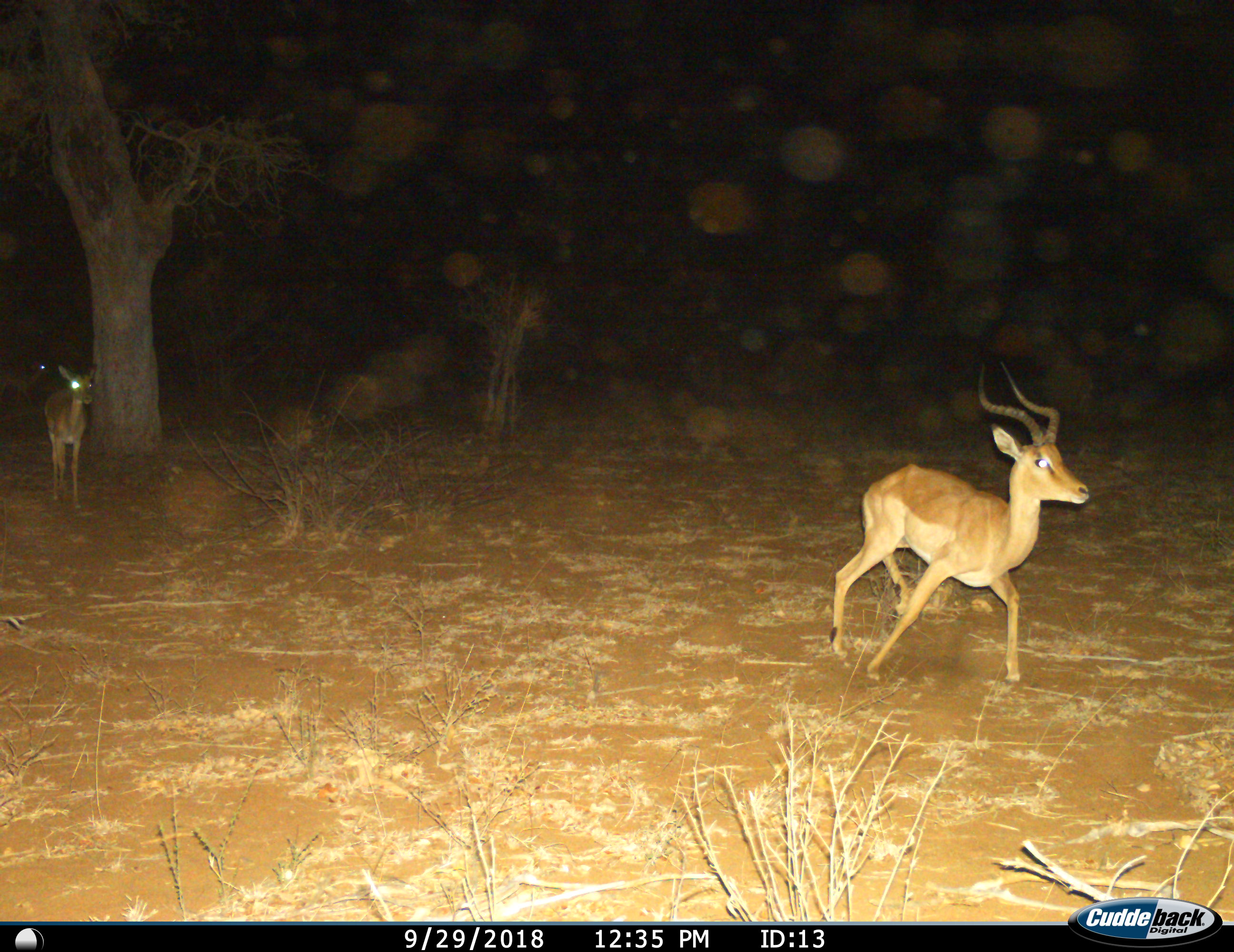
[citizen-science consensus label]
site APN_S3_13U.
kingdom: Animalia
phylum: Chordata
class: Mammalia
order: Artiodactyla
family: Bovidae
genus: Aepyceros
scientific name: Aepyceros melampus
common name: impala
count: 2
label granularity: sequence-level